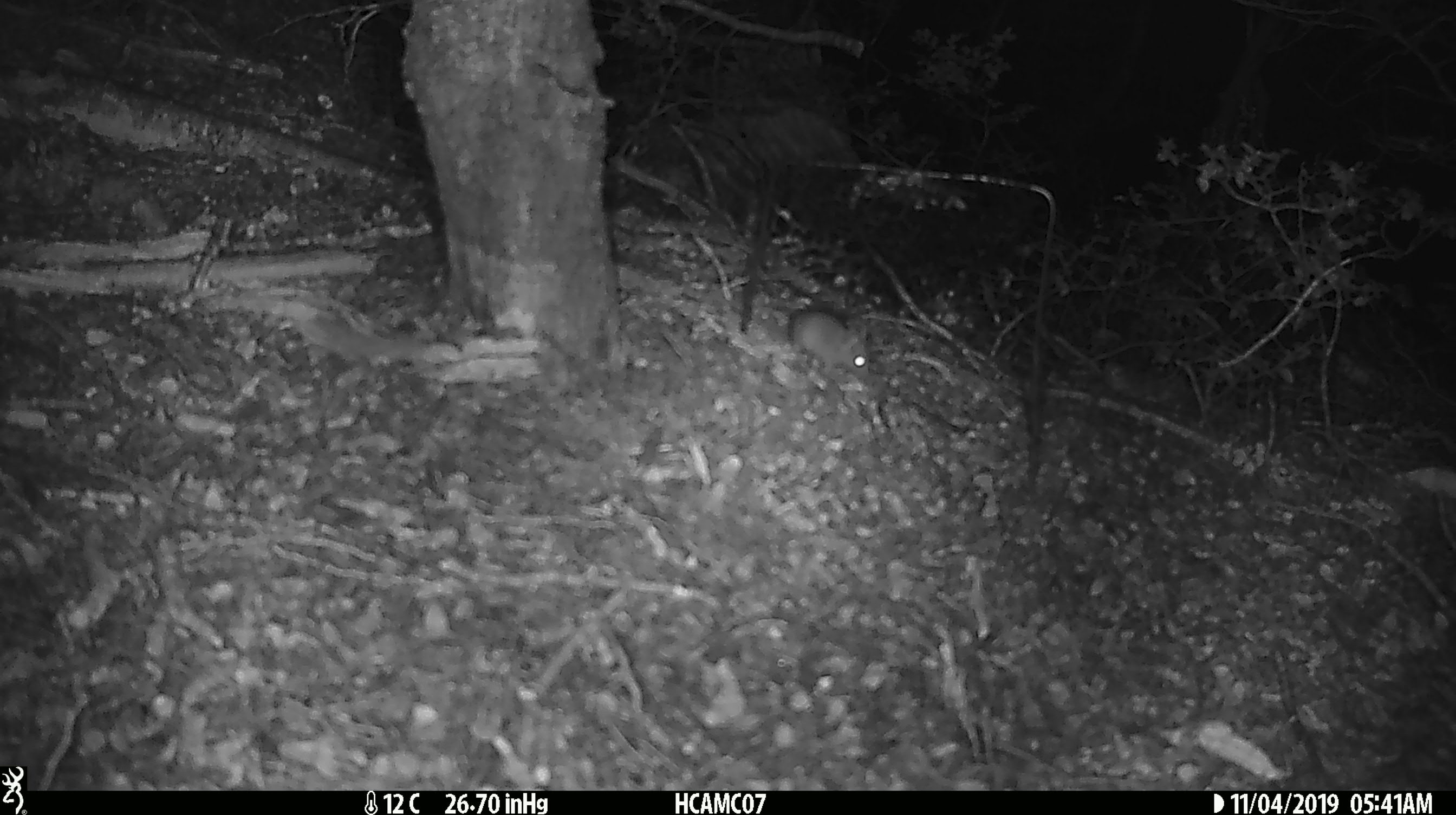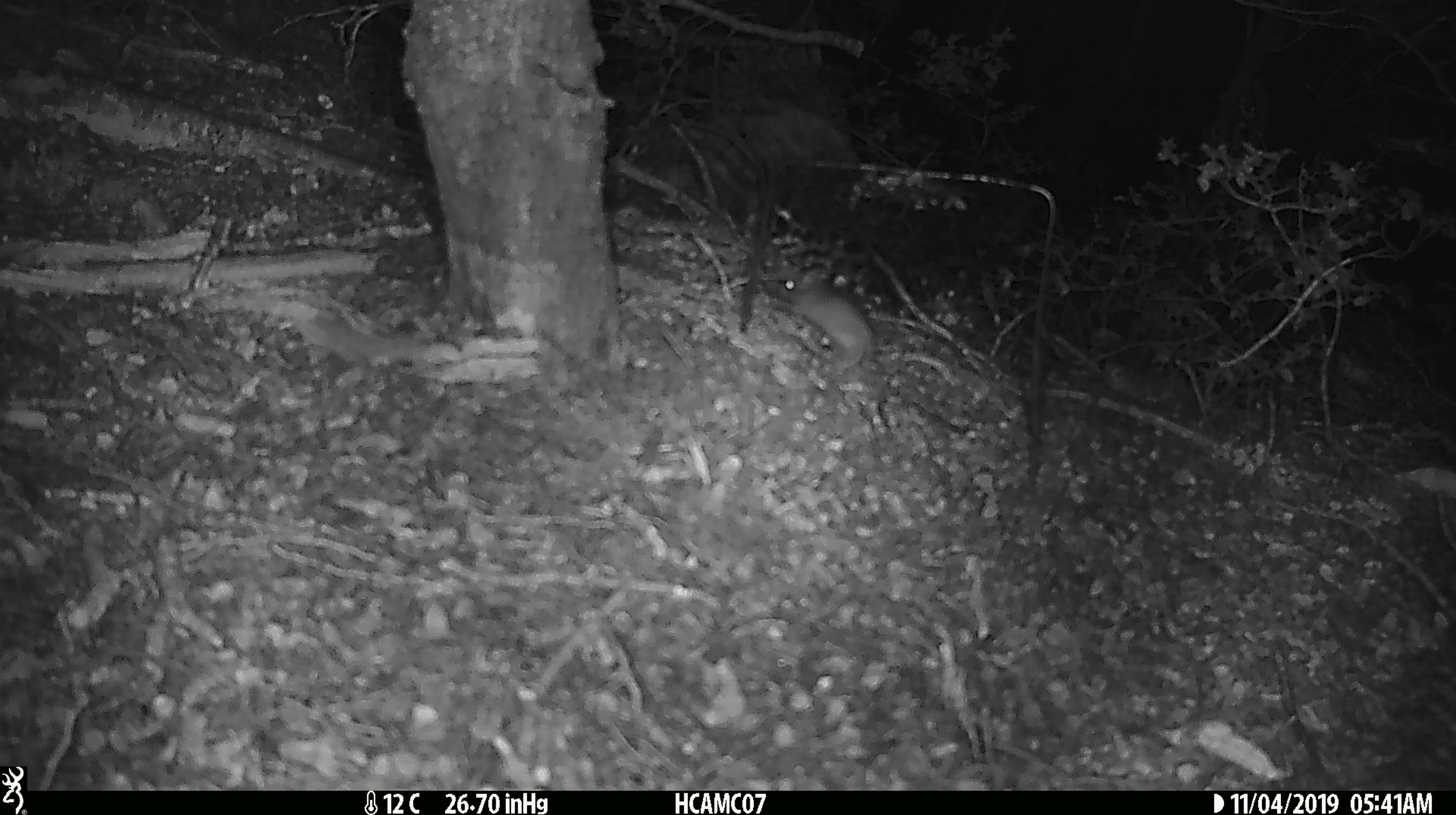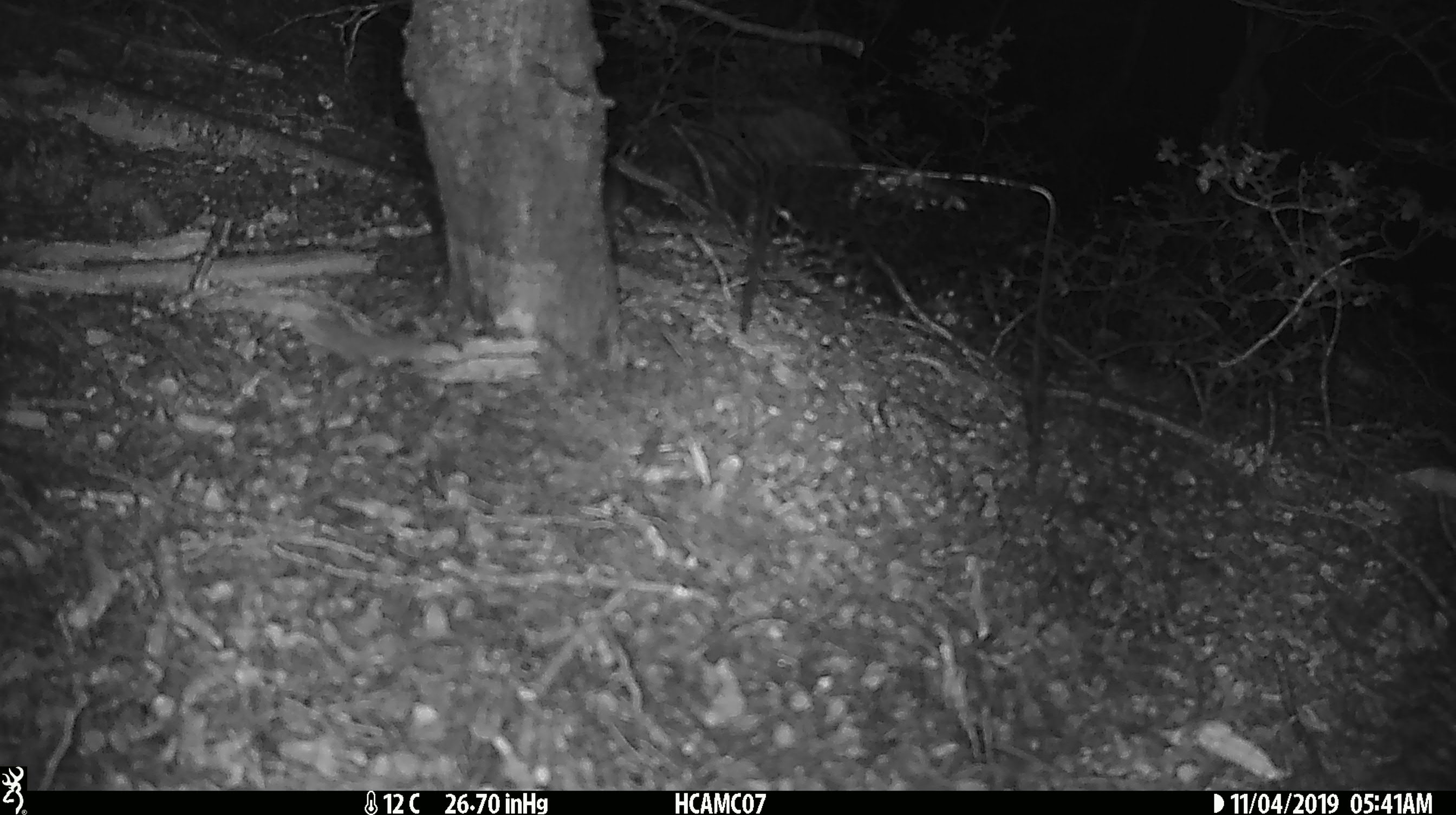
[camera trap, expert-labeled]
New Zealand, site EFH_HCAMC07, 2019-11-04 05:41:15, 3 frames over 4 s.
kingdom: Animalia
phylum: Chordata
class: Mammalia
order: Rodentia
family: Muridae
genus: Mus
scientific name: Mus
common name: mouse